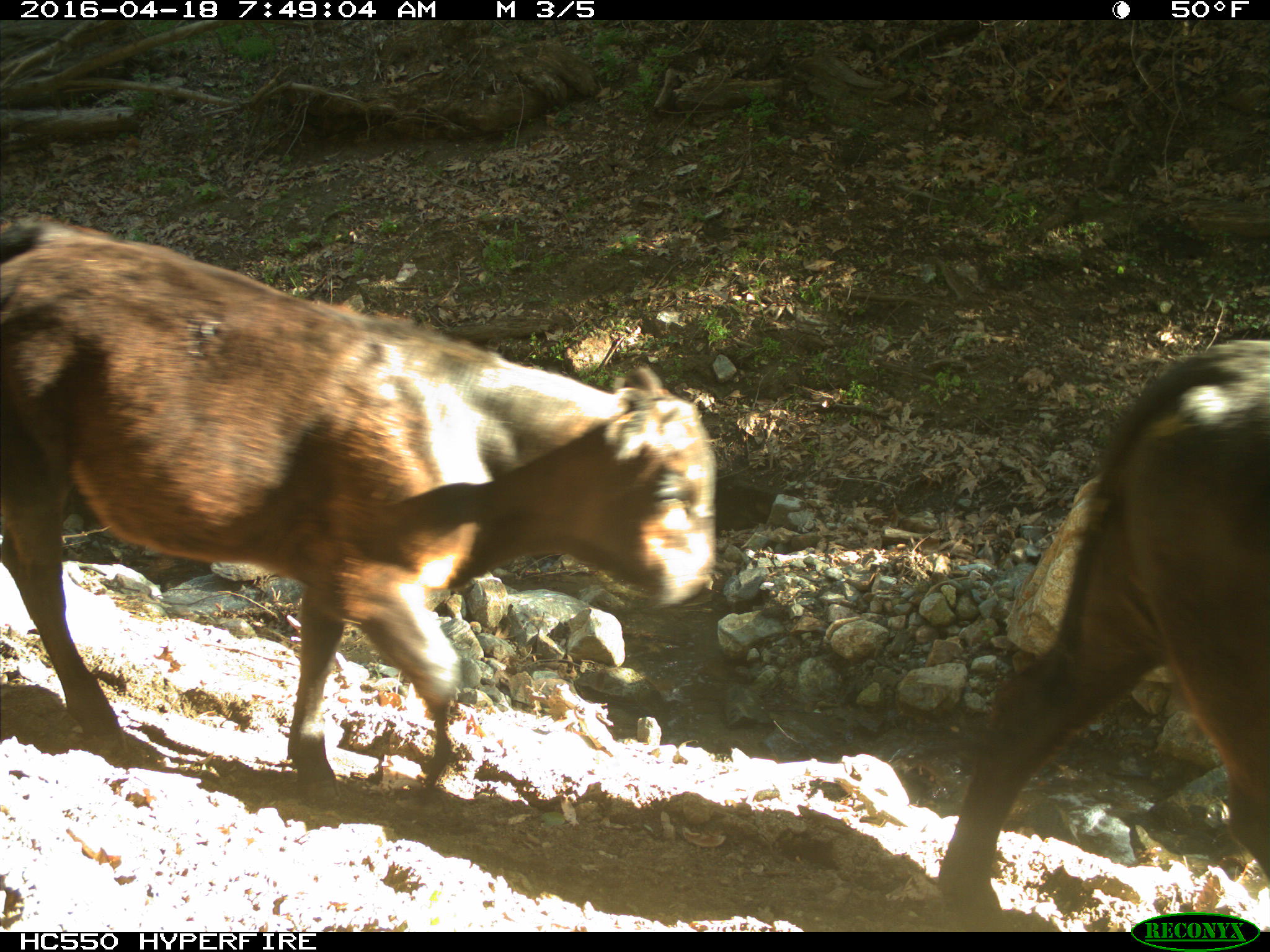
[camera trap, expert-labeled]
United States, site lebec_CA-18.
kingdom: Animalia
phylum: Chordata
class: Mammalia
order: Artiodactyla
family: Bovidae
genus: Bos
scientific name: Bos taurus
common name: domestic cow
Bos taurus (domestic cow).